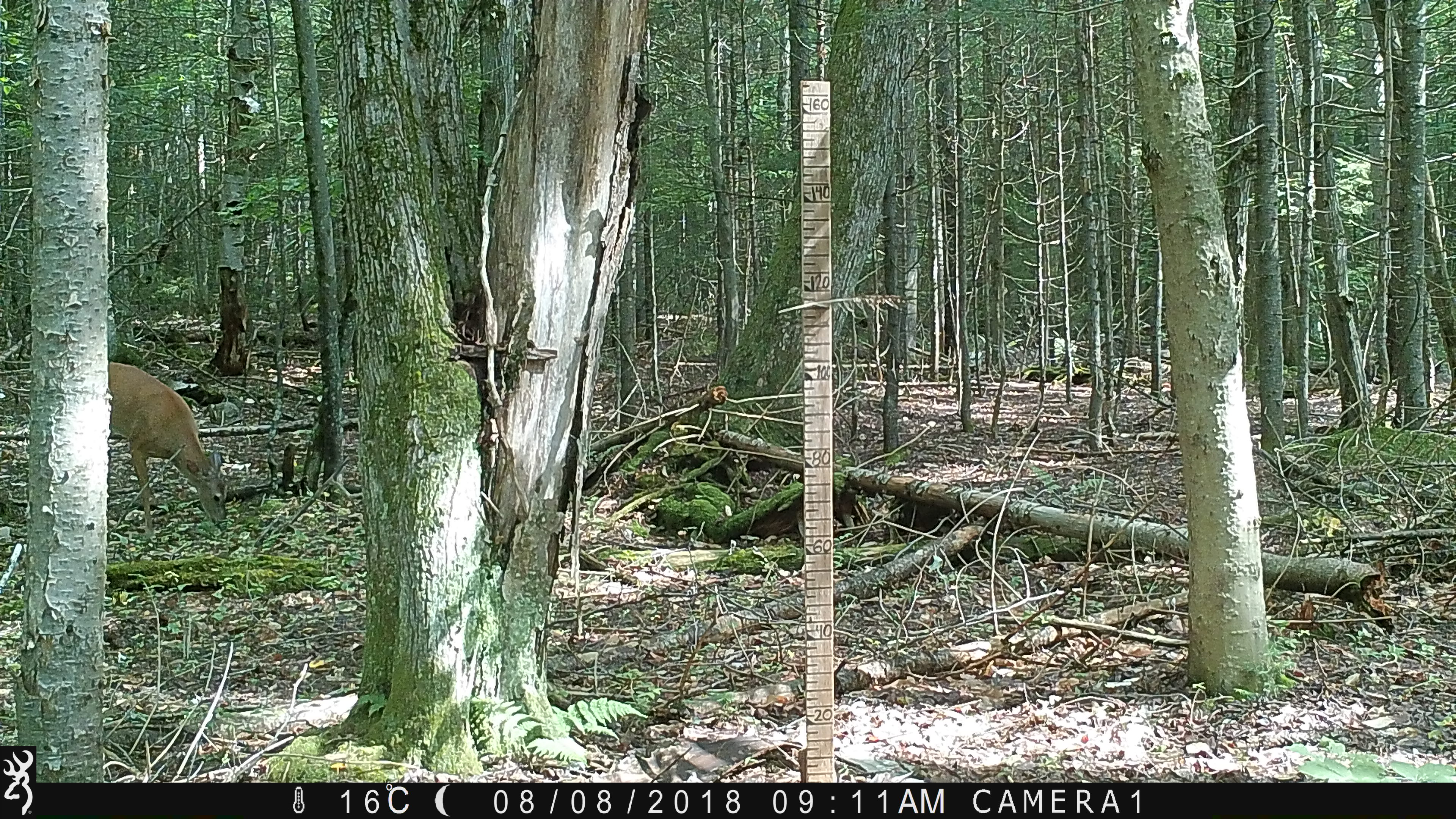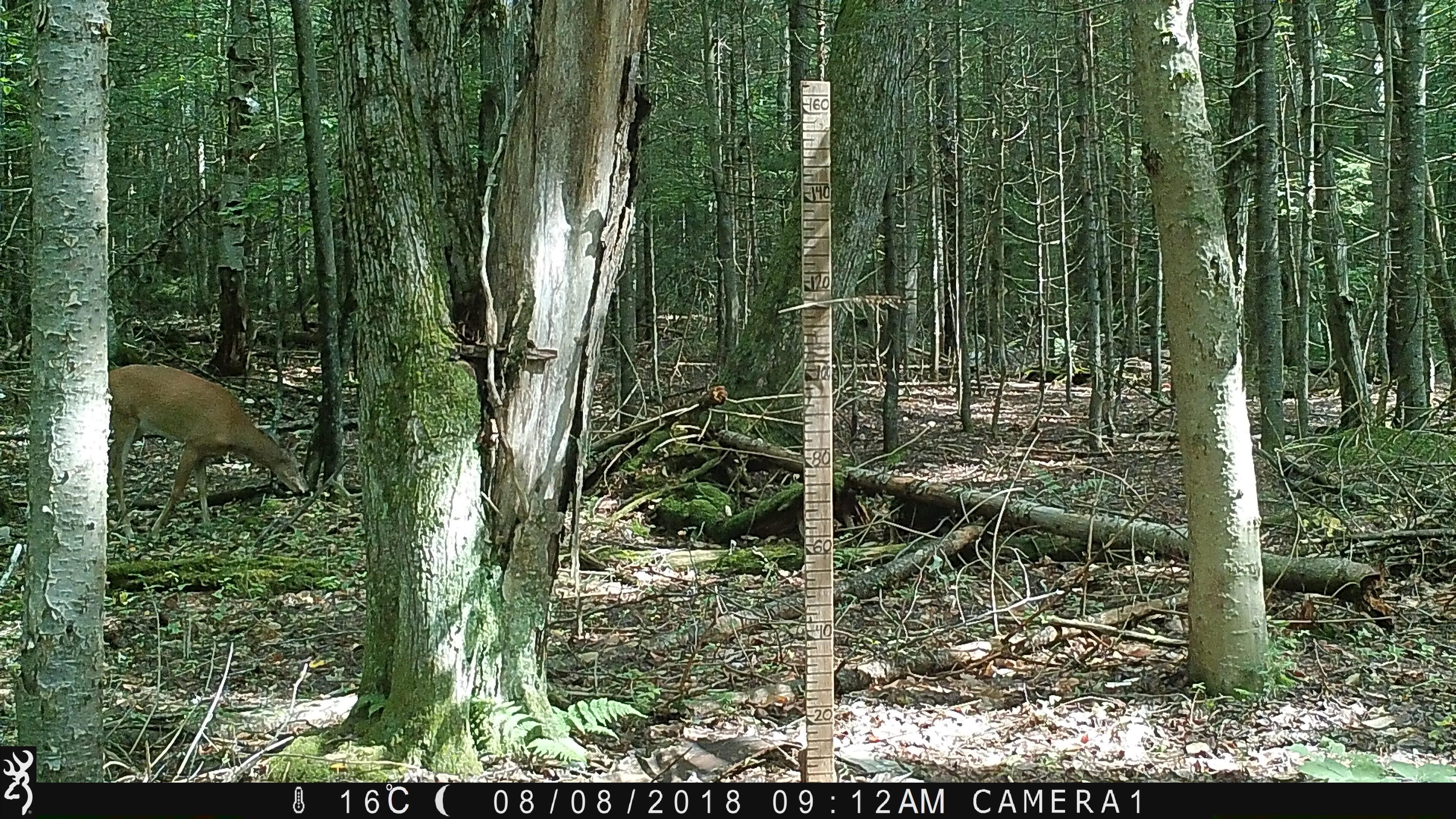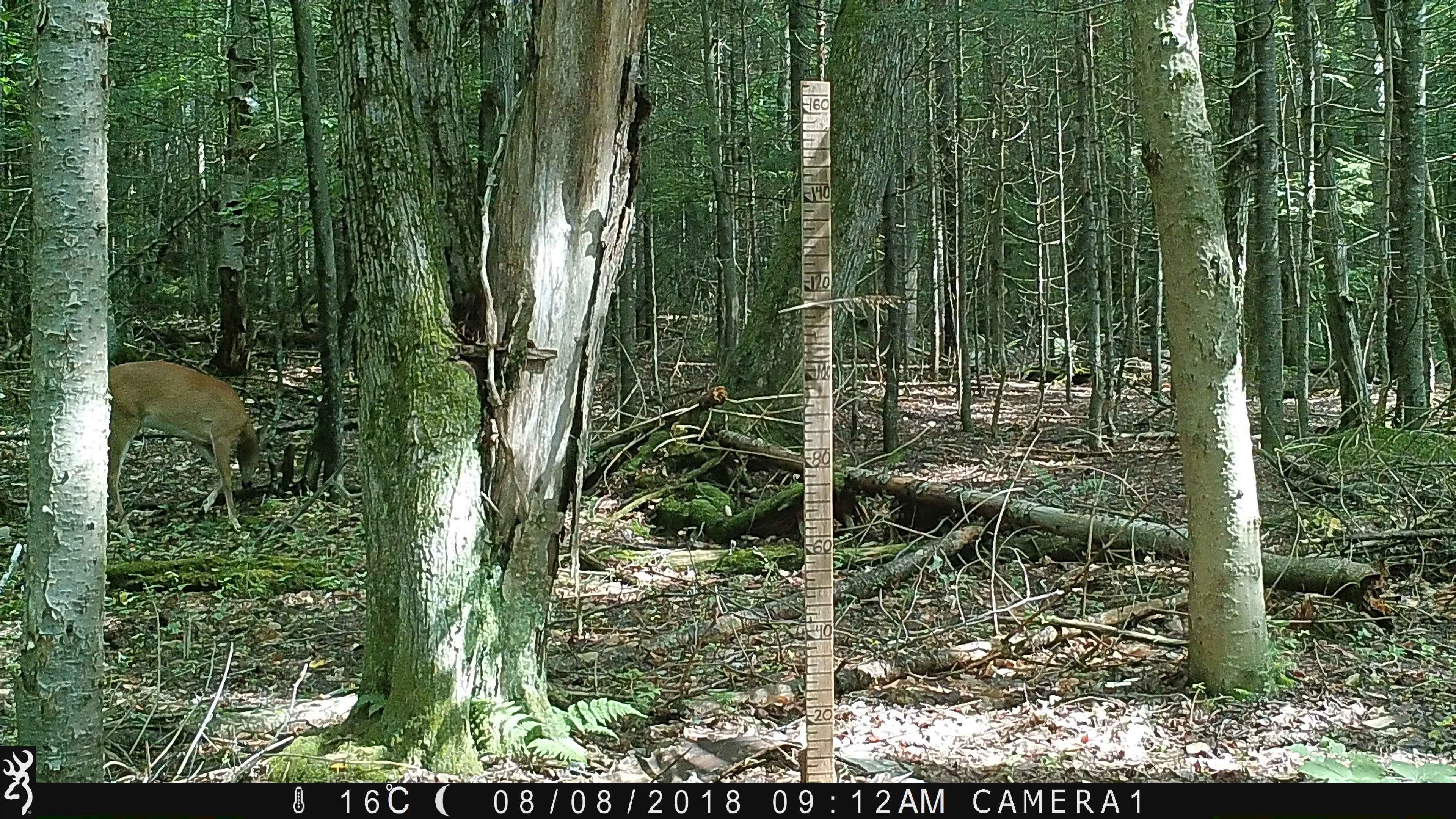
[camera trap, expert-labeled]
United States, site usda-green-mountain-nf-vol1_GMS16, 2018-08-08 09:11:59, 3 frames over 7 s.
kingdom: Animalia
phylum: Chordata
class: Mammalia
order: Artiodactyla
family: Cervidae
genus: Odocoileus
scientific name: Odocoileus virginianus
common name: white-tailed deer